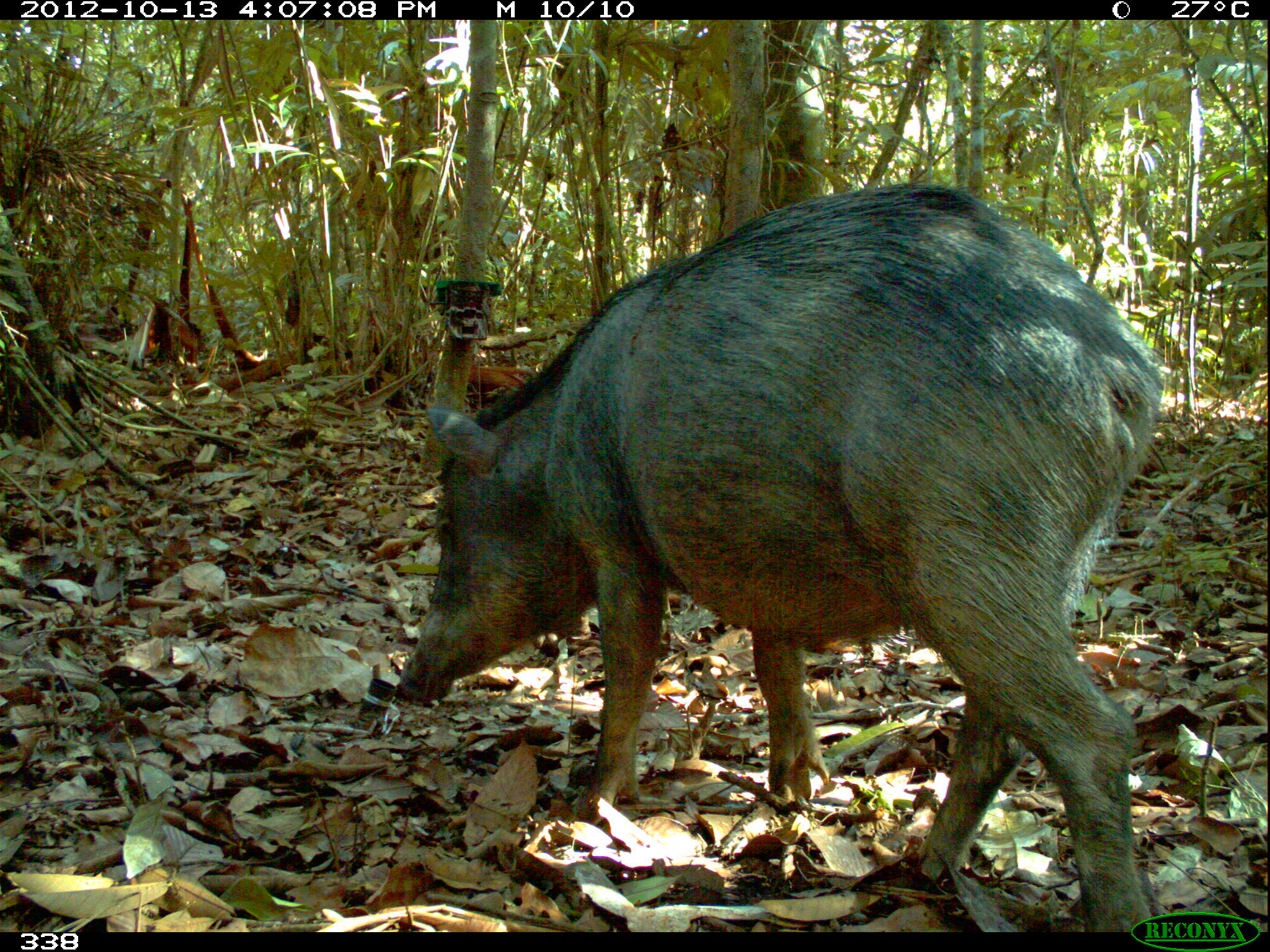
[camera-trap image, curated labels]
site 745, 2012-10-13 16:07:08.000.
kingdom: Animalia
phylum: Chordata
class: Mammalia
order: Artiodactyla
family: Tayassuidae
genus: Tayassu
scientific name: Tayassu pecari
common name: white-lipped peccary